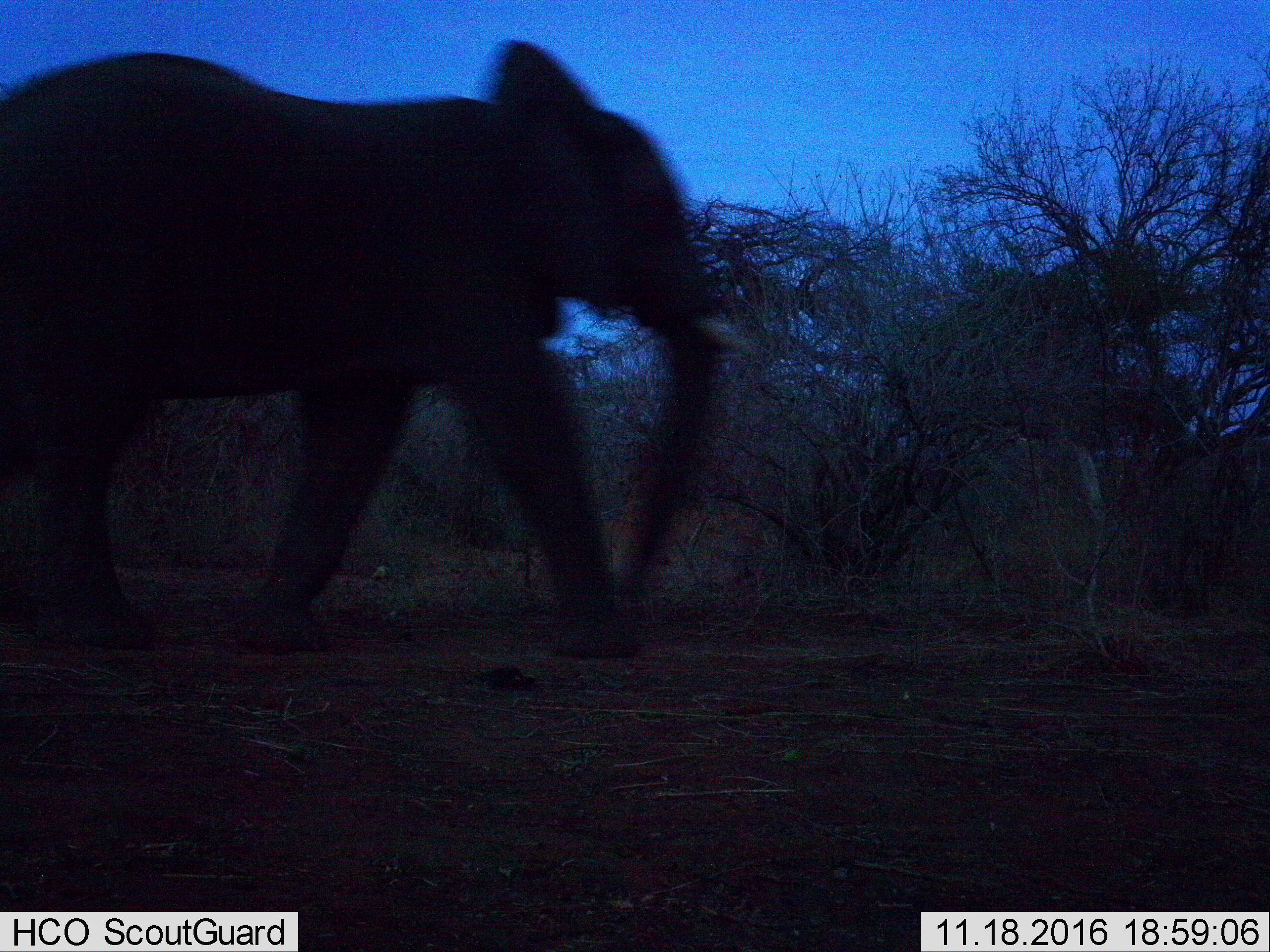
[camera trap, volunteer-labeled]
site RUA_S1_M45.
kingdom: Animalia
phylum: Chordata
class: Mammalia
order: Proboscidea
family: Elephantidae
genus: Loxodonta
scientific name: Loxodonta africana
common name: african bush elephant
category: elephant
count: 1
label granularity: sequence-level